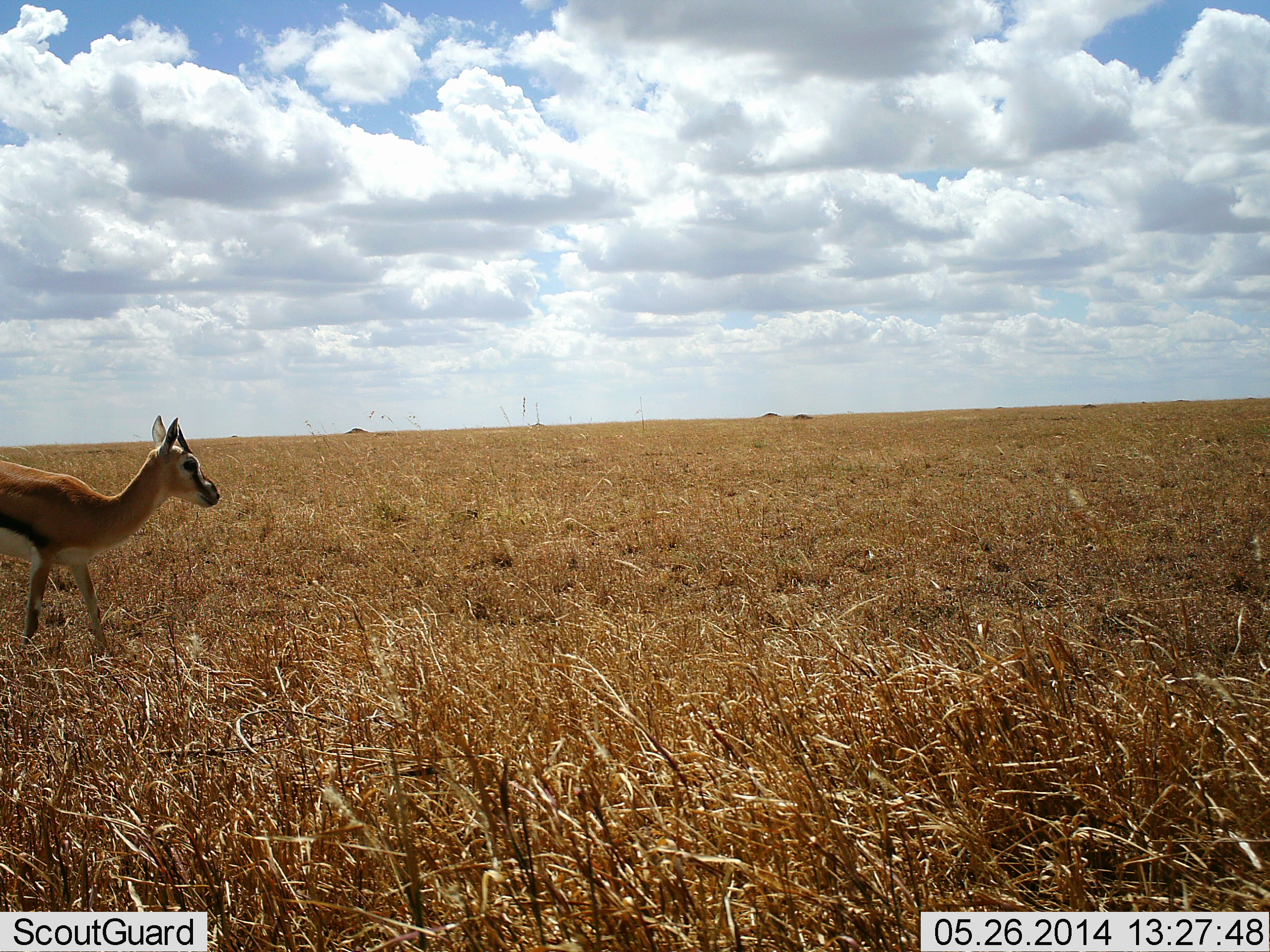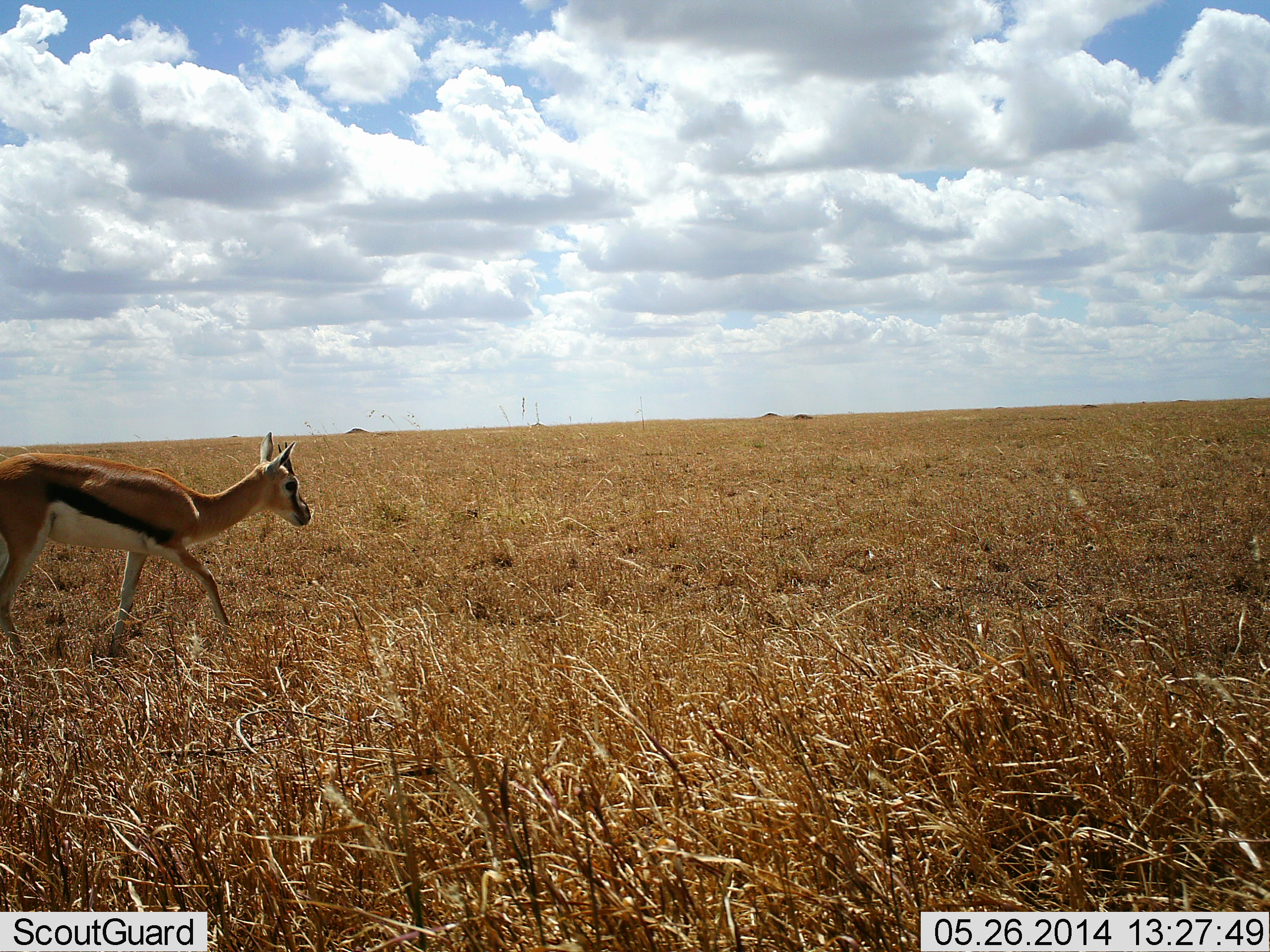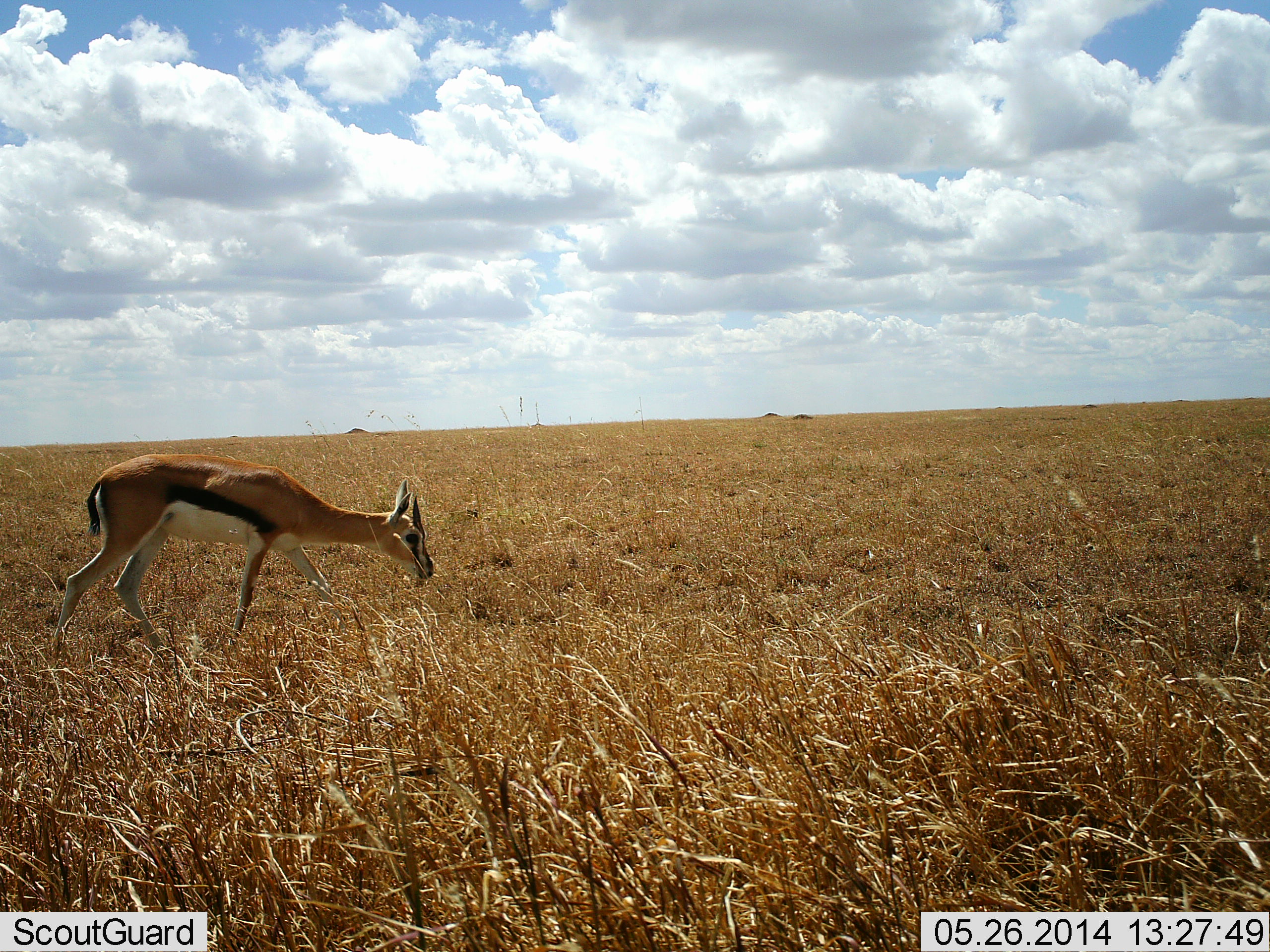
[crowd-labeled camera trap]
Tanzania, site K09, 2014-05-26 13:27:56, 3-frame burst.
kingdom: Animalia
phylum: Chordata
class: Mammalia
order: Artiodactyla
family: Bovidae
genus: Eudorcas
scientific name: Eudorcas thomsonii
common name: thomson's gazelle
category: gazellethomsons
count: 1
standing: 10%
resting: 0%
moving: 90%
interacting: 0%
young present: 7%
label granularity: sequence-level